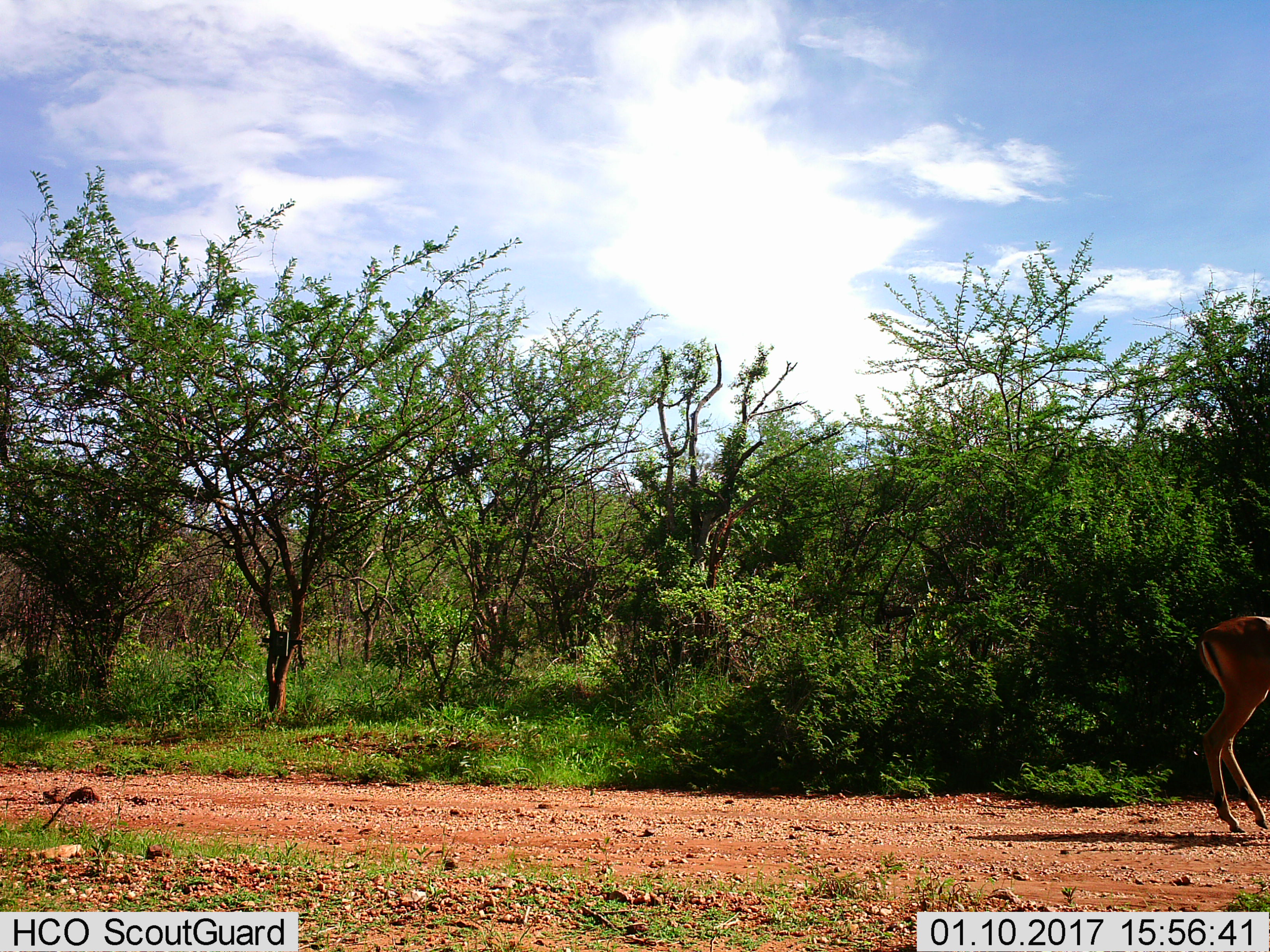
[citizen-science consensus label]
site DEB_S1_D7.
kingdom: Animalia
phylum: Chordata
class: Mammalia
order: Artiodactyla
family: Bovidae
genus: Aepyceros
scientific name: Aepyceros melampus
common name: impala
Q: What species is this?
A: Impala (Aepyceros melampus).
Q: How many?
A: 1.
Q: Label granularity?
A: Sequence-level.